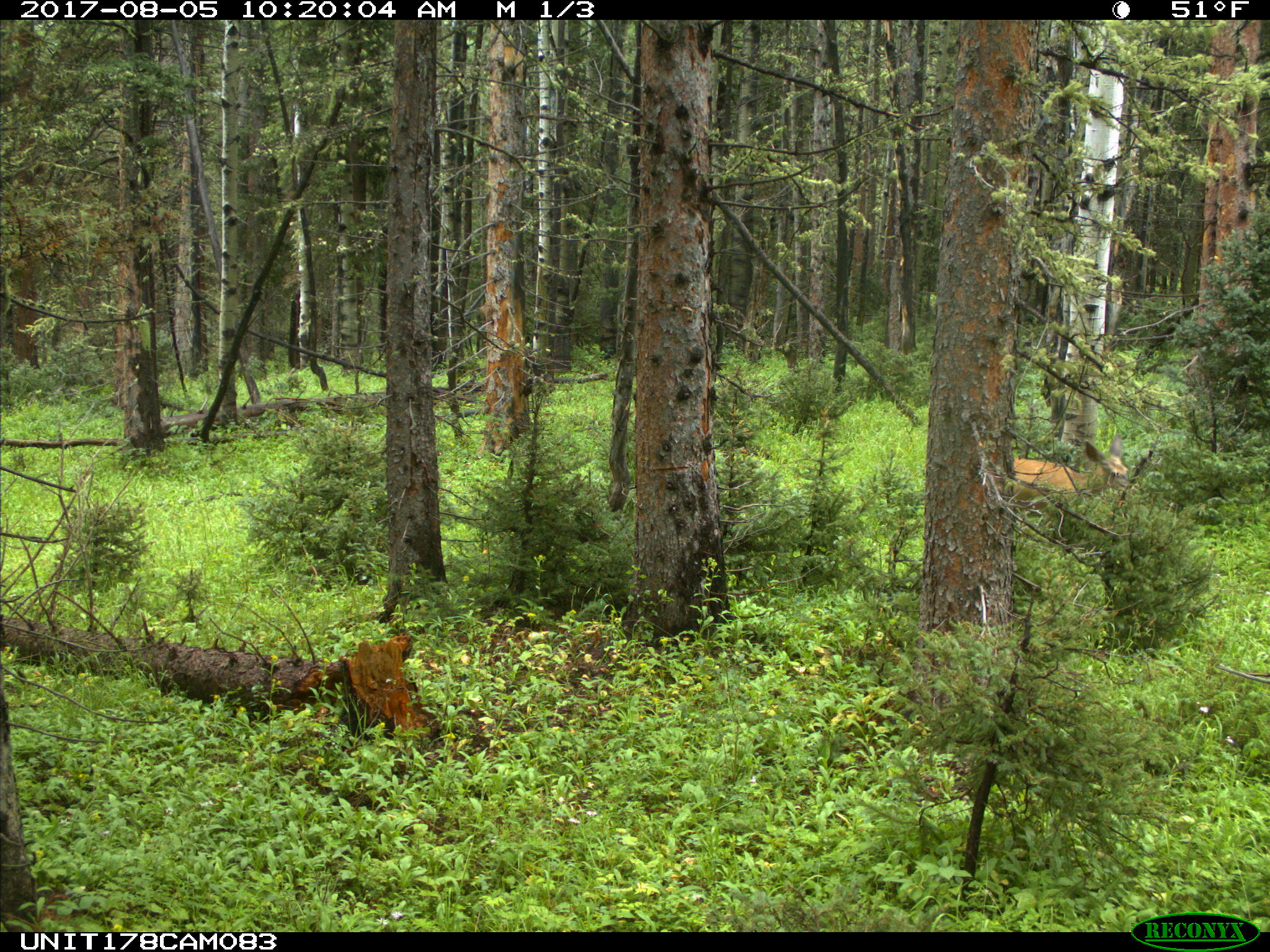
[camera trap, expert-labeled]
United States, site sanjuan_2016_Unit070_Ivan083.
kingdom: Animalia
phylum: Chordata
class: Mammalia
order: Artiodactyla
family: Cervidae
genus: Odocoileus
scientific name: Odocoileus hemionus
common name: mule deer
Odocoileus hemionus (mule deer).